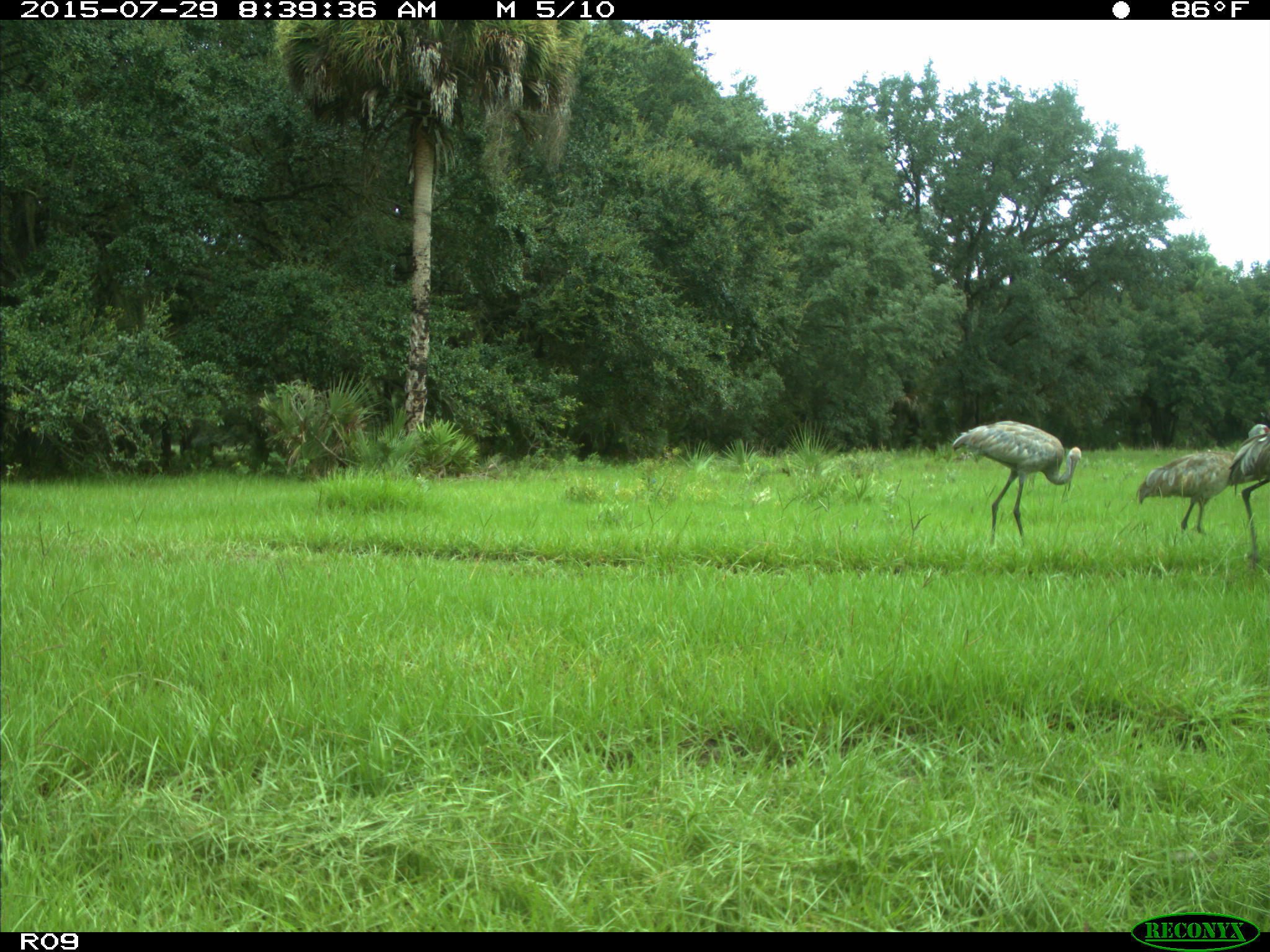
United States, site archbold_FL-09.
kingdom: Animalia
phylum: Chordata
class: Aves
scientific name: Aves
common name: birds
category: unidentified bird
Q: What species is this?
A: Unidentified bird (birds) (Aves).